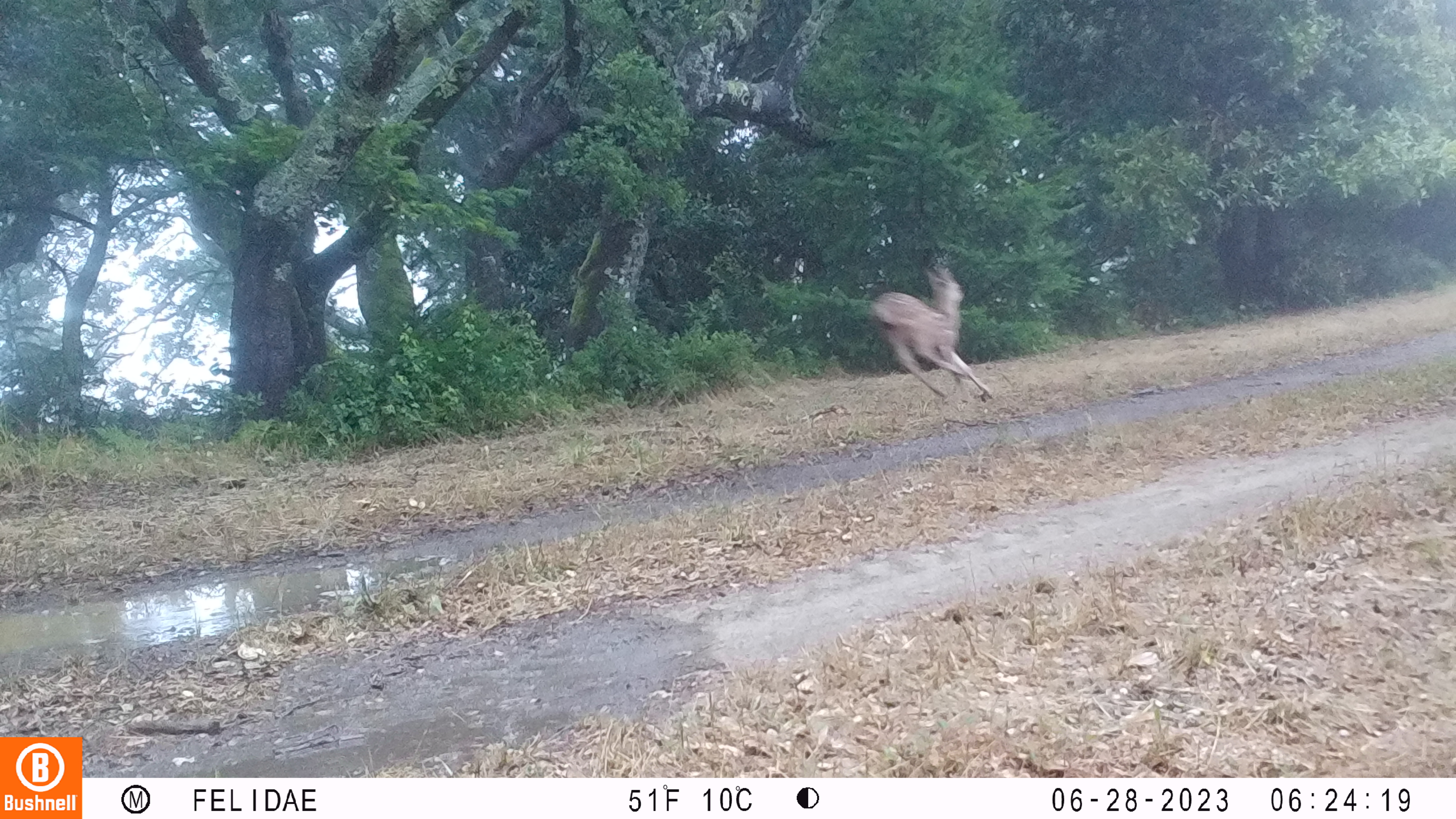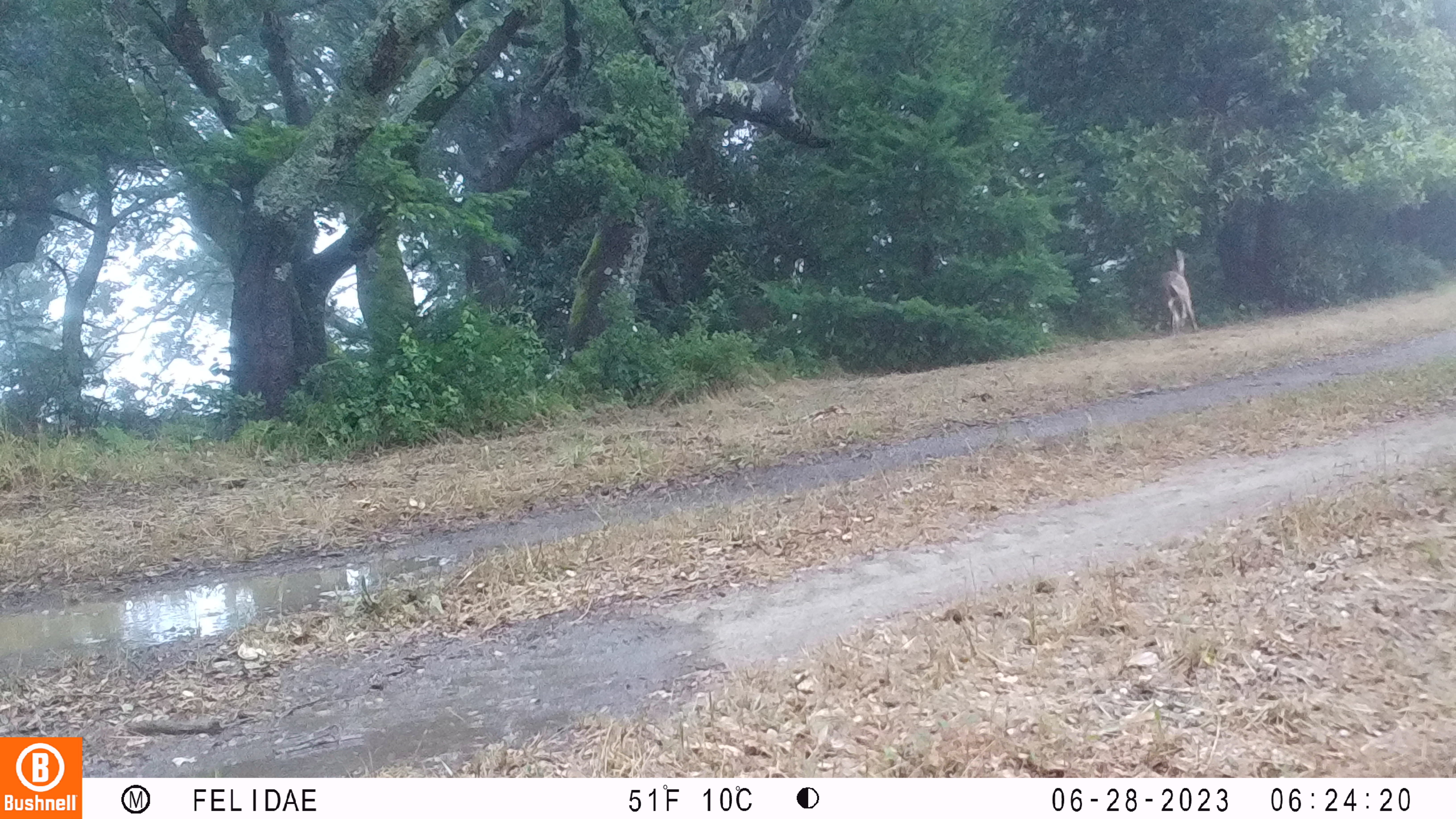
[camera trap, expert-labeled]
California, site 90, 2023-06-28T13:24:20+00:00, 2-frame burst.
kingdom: Animalia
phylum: Chordata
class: Mammalia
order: Artiodactyla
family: Cervidae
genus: Odocoileus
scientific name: Odocoileus hemionus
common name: mule deer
Mule deer (Odocoileus hemionus).